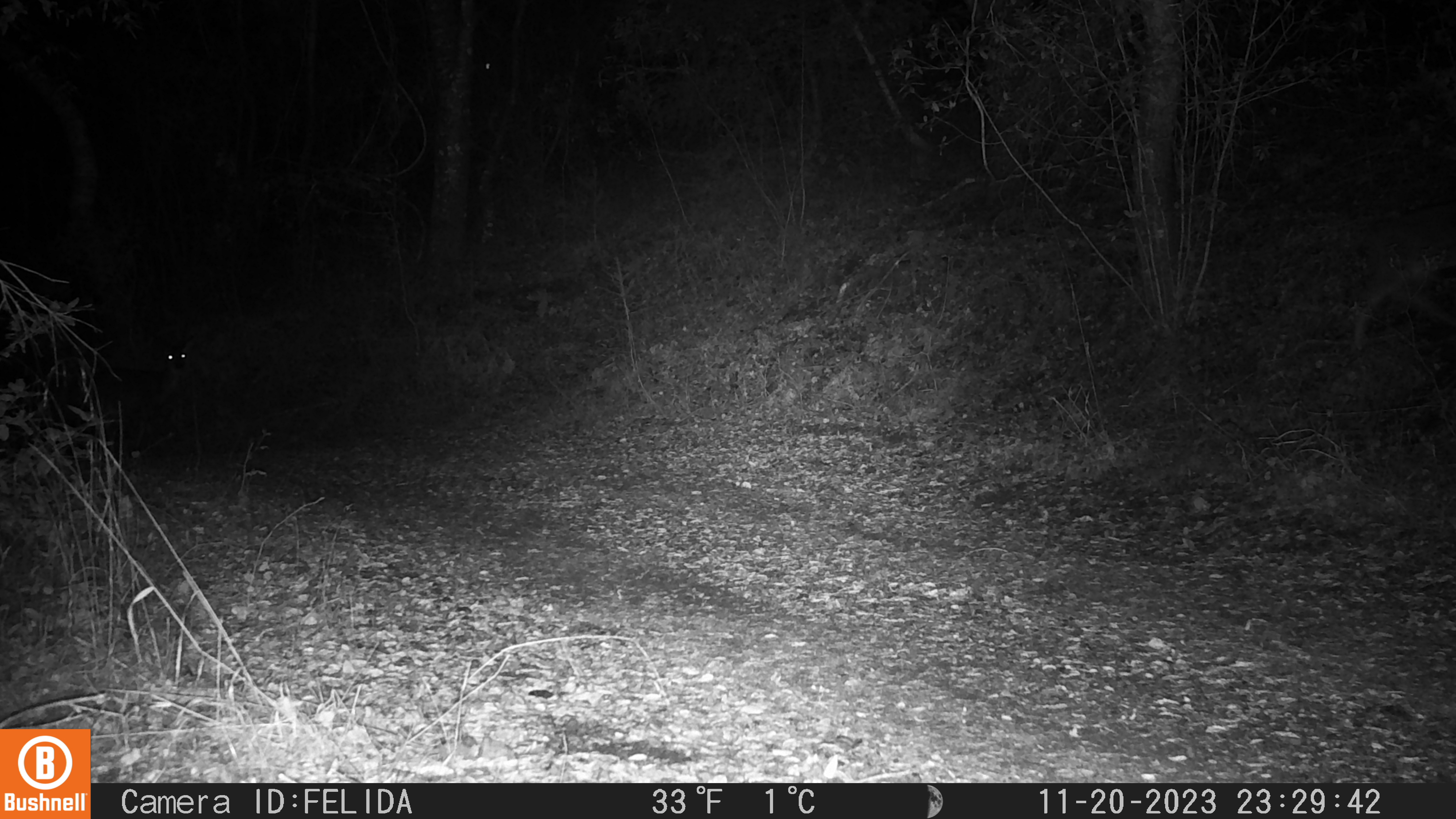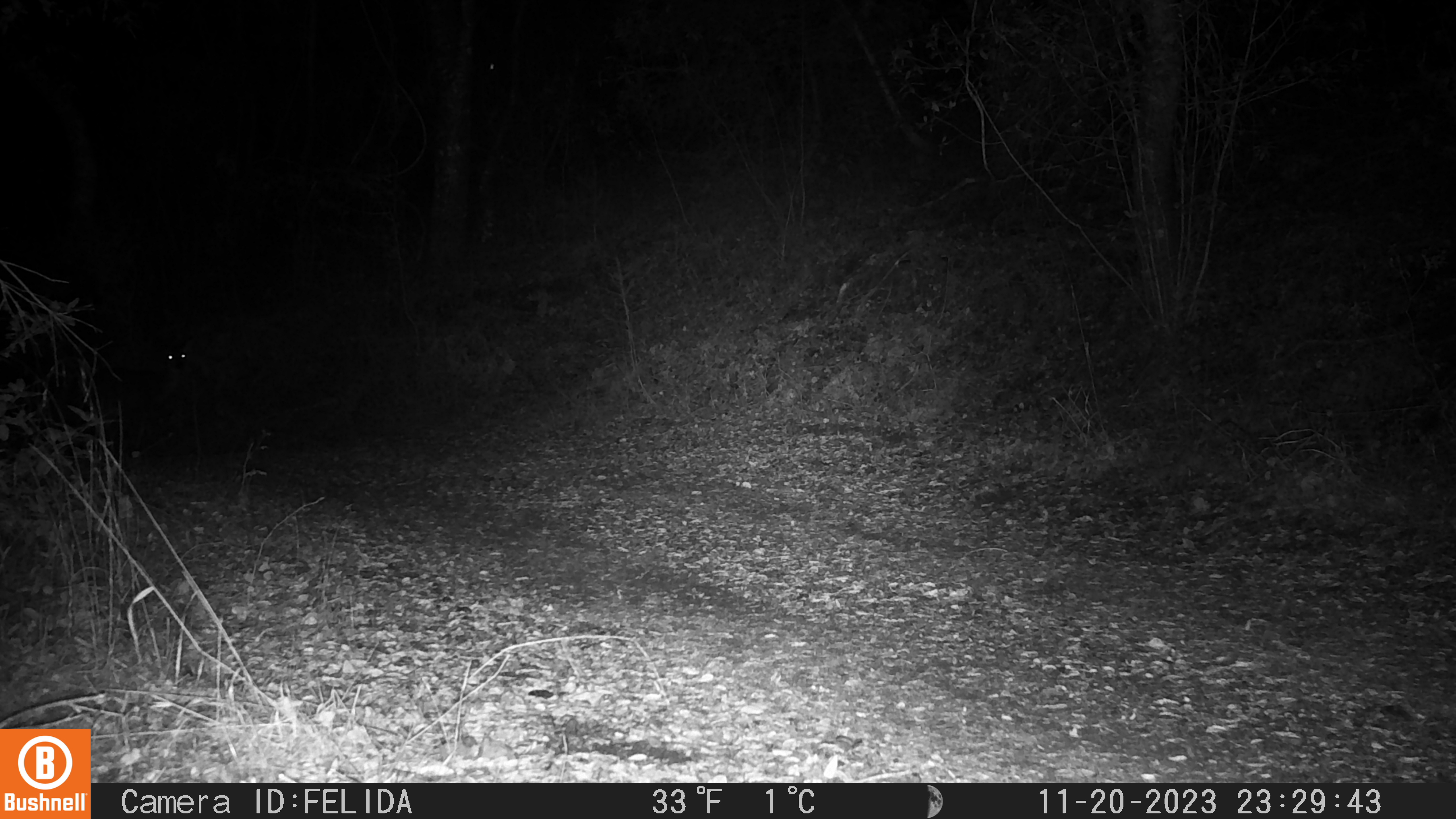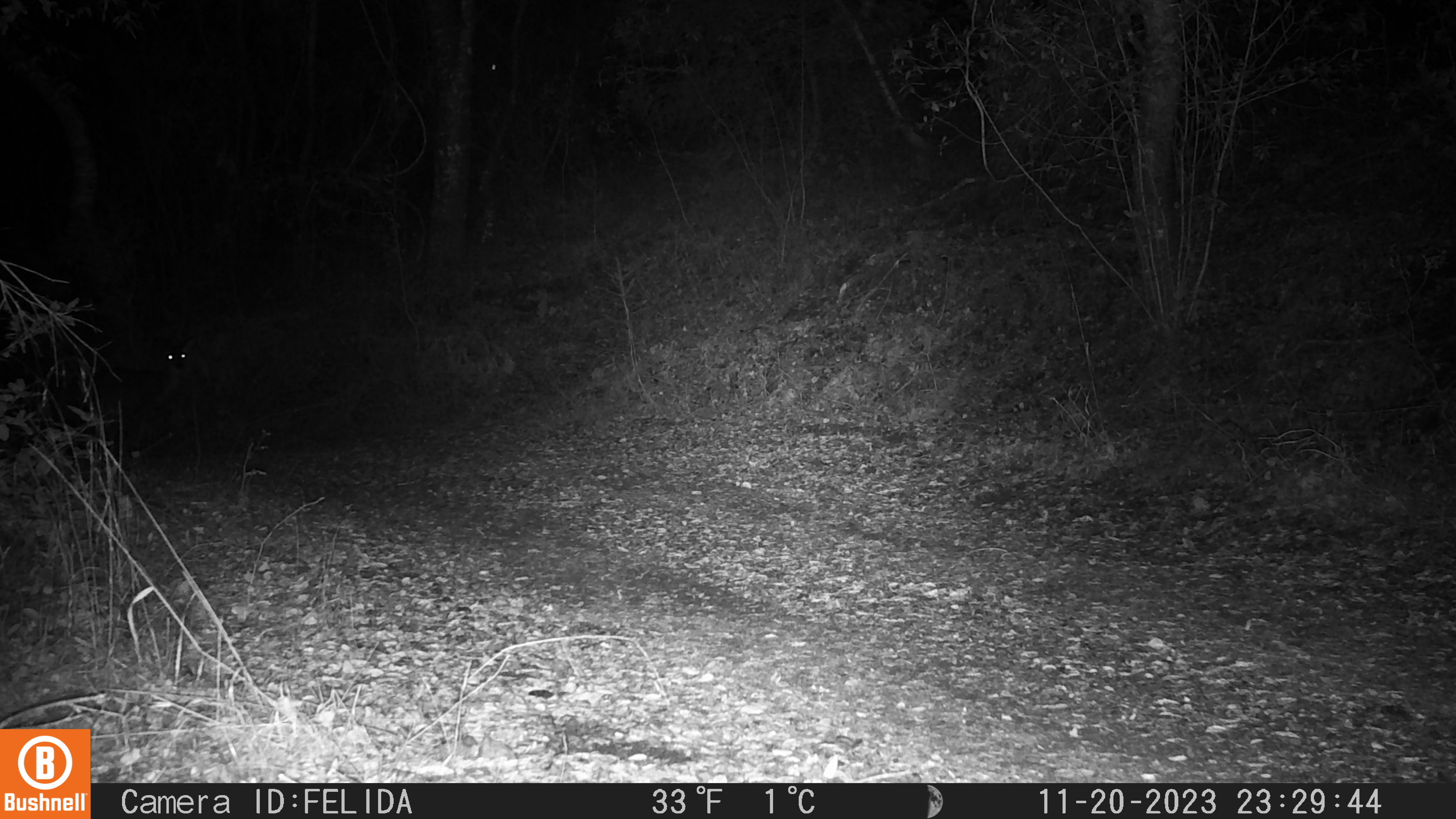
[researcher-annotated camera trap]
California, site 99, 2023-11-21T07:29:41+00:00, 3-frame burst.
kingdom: Animalia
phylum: Chordata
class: Mammalia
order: Artiodactyla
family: Cervidae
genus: Odocoileus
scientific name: Odocoileus hemionus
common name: mule deer